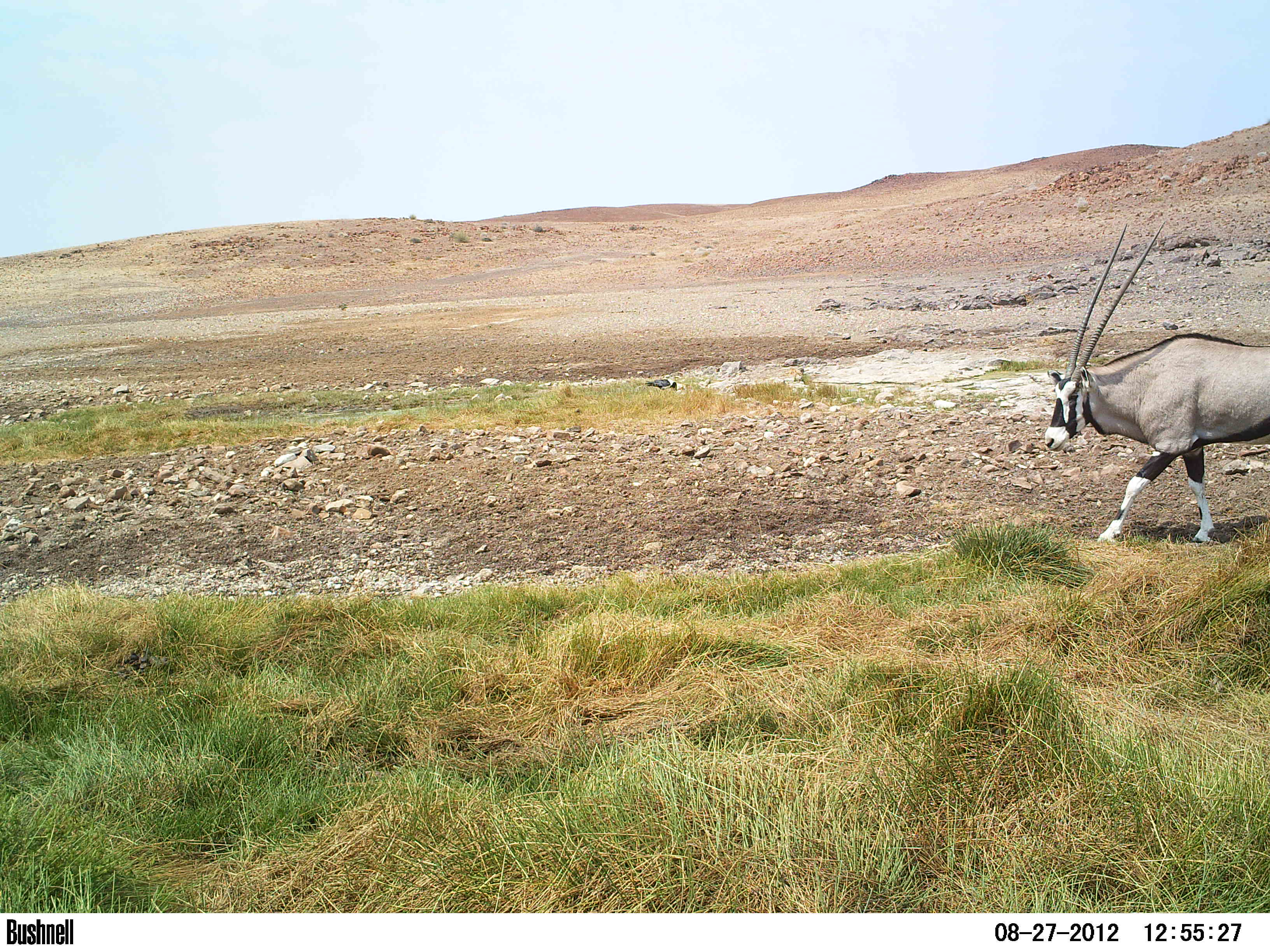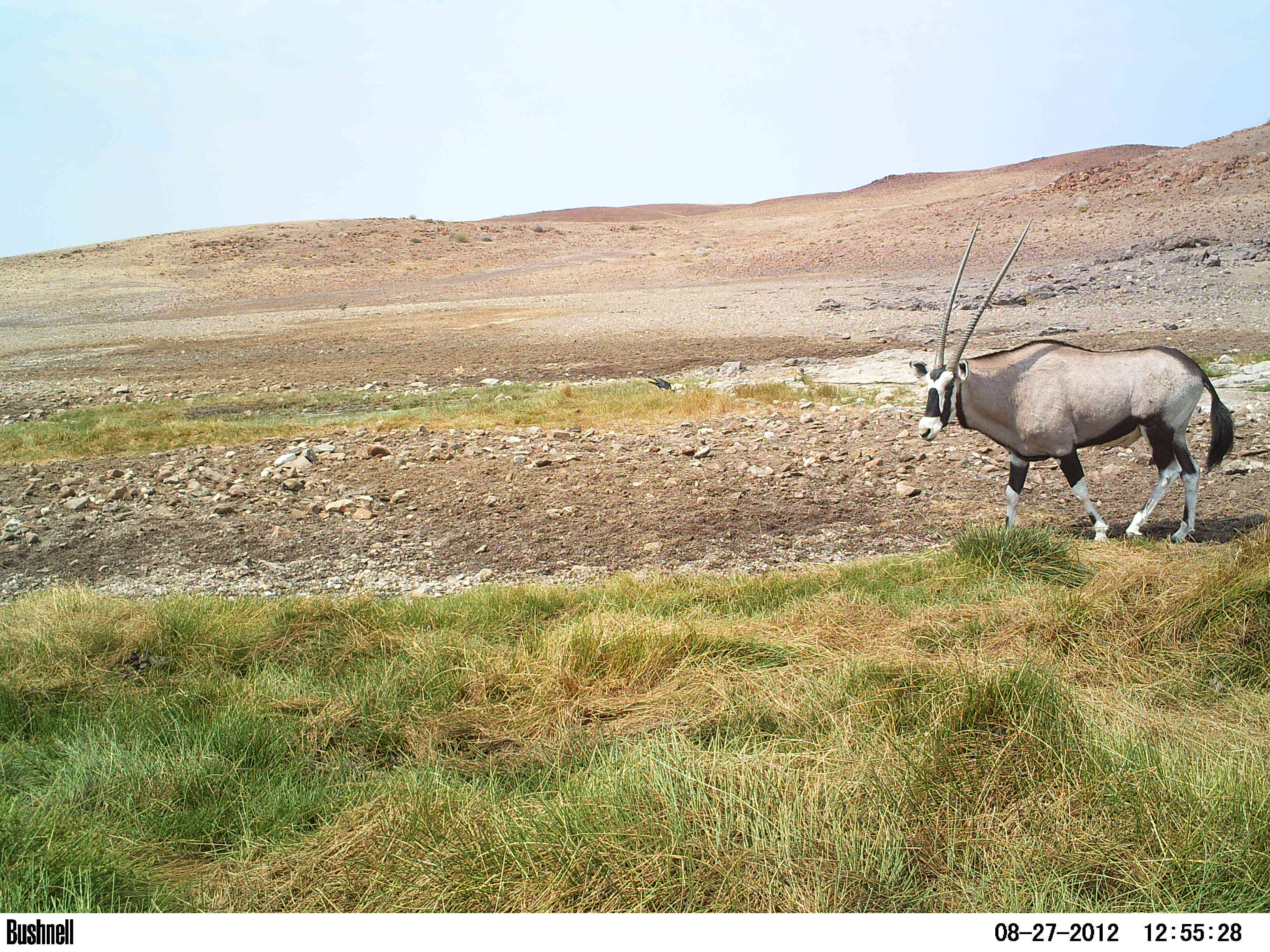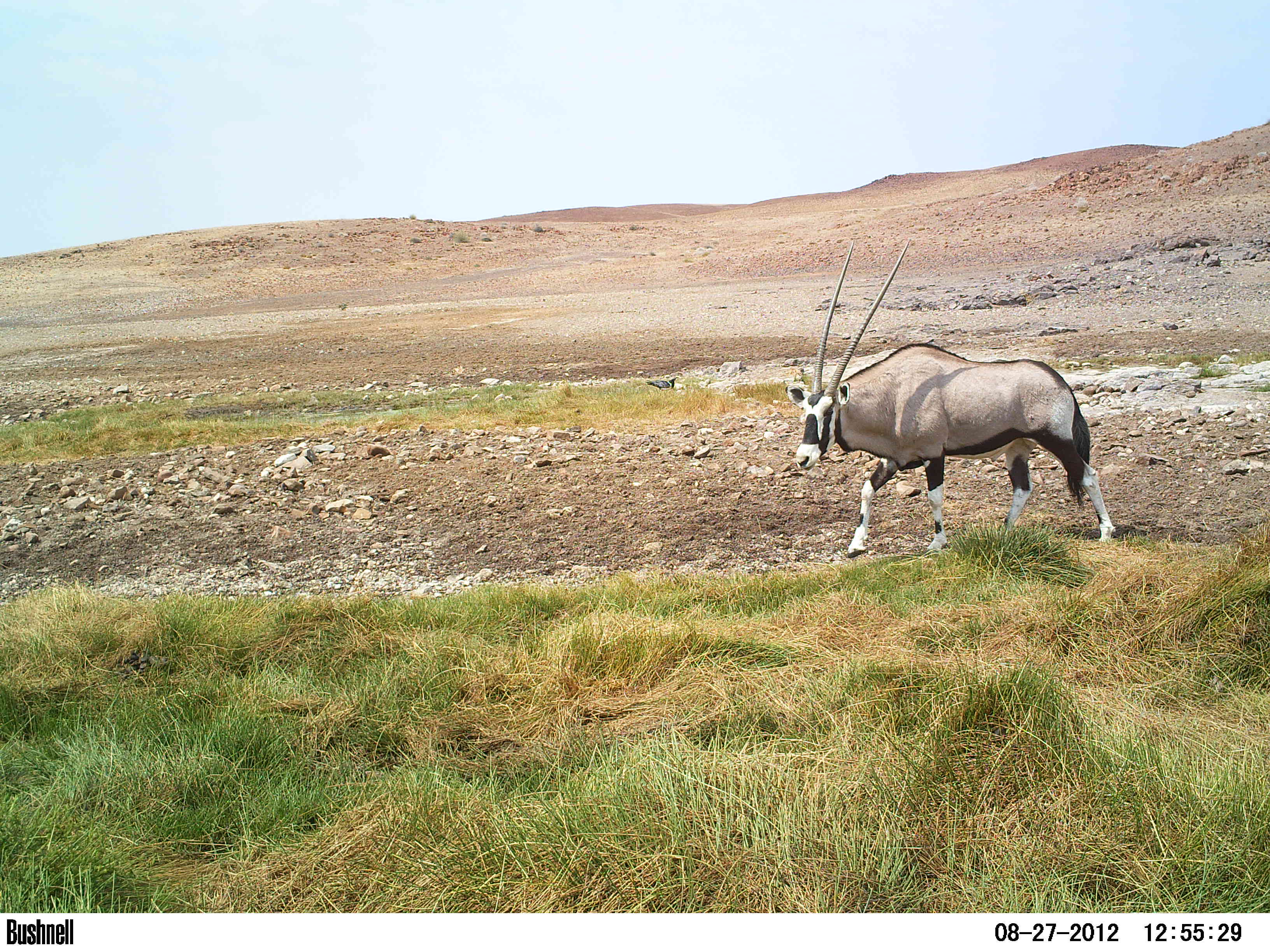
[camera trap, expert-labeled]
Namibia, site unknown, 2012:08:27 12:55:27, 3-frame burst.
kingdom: Animalia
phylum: Chordata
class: Mammalia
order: Artiodactyla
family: Bovidae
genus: Oryx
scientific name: Oryx gazella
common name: gemsbok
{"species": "Oryx gazella (gemsbok)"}